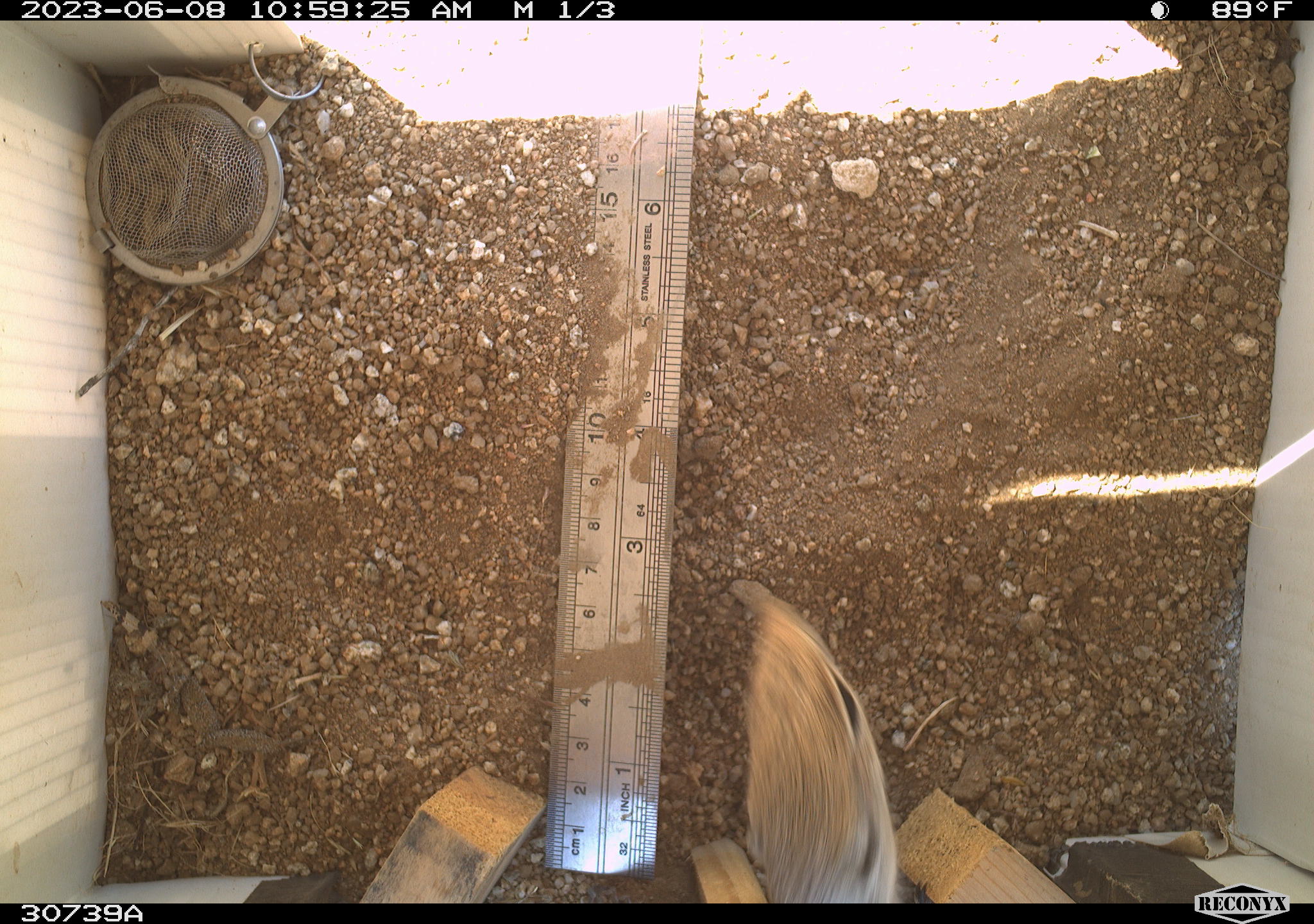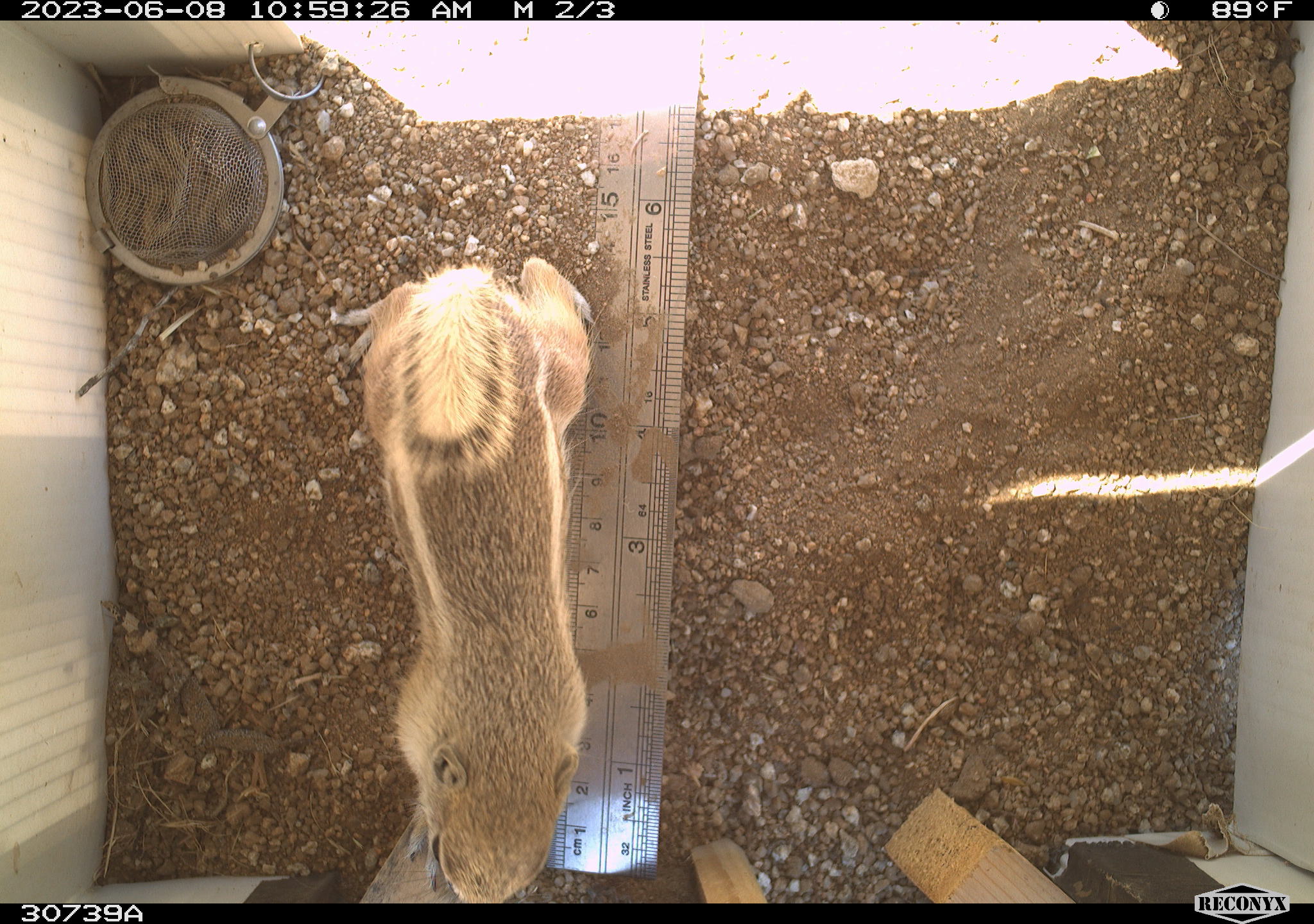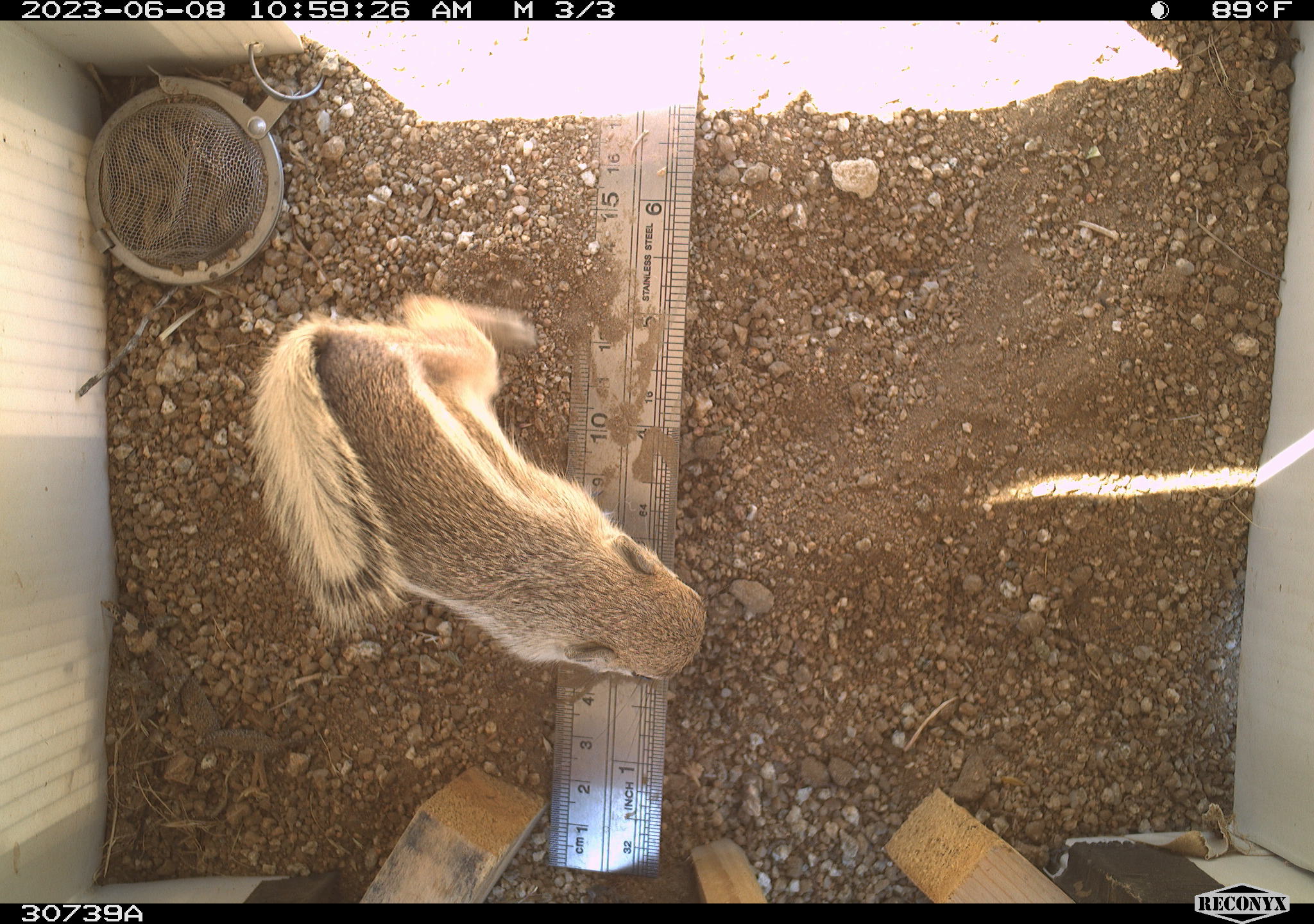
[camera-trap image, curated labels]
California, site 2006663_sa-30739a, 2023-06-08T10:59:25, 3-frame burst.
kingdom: Animalia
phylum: Chordata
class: Mammalia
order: Rodentia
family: Sciuridae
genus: Ammospermophilus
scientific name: Ammospermophilus leucurus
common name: white-tailed antelope squirrel